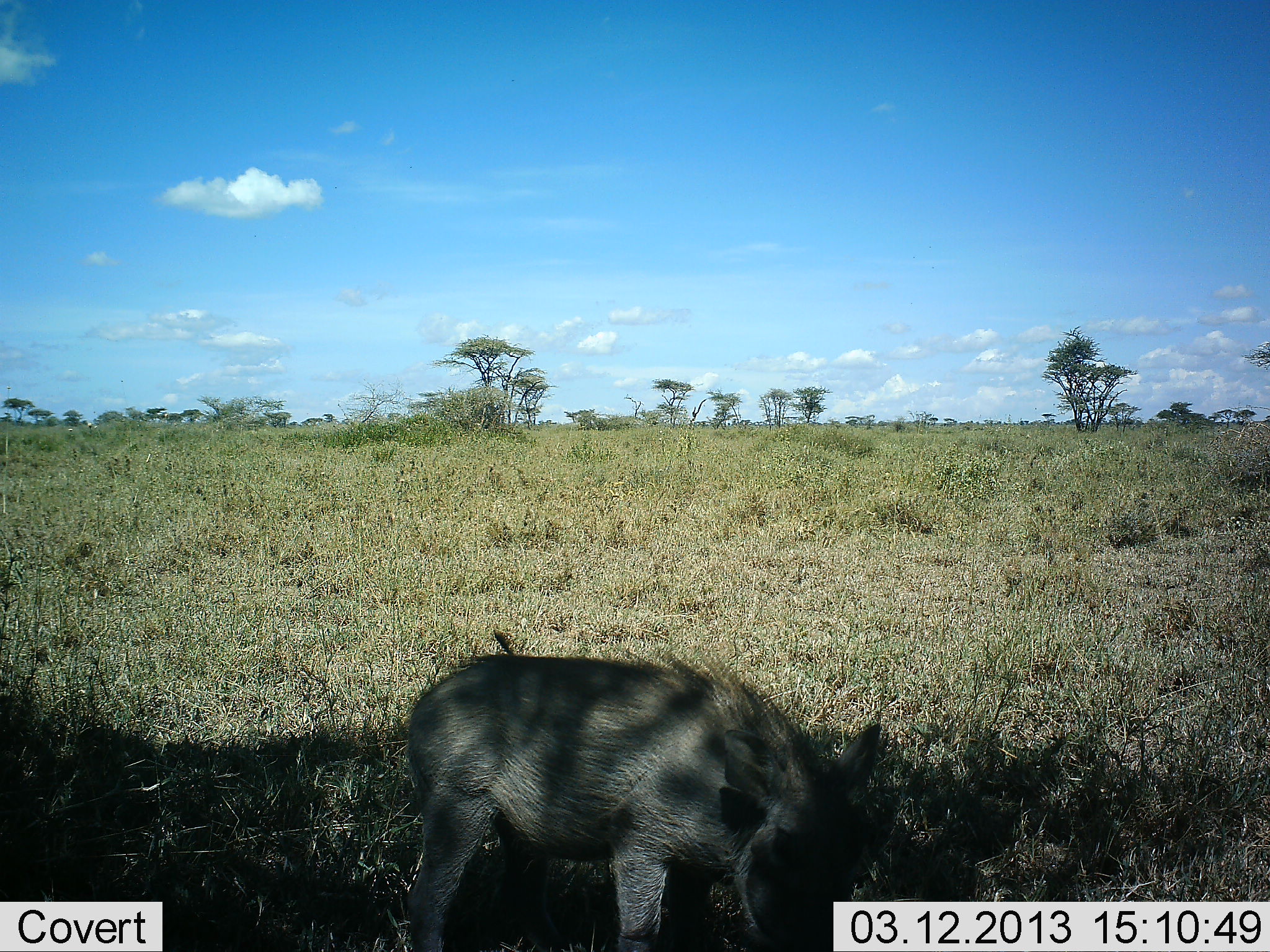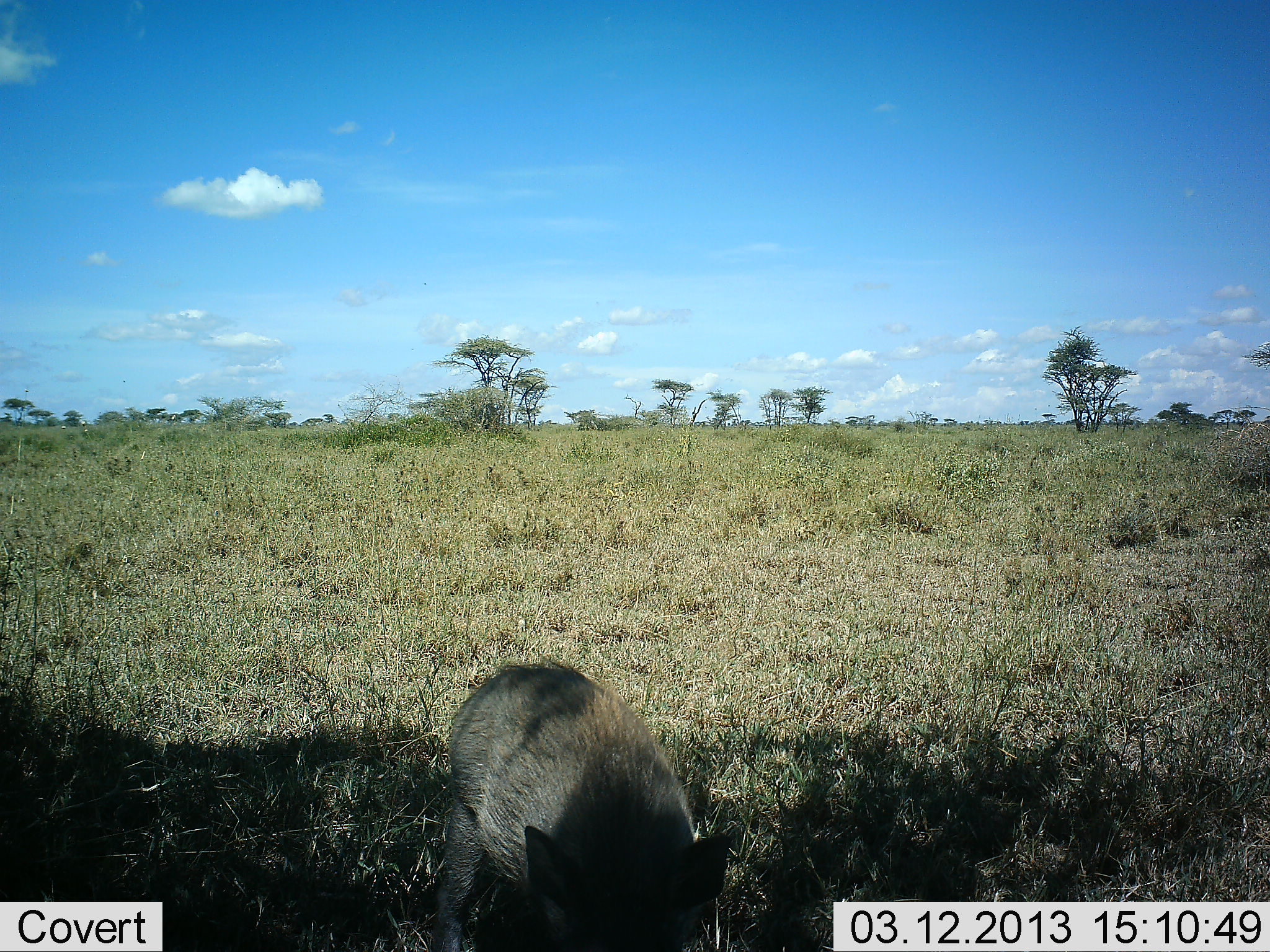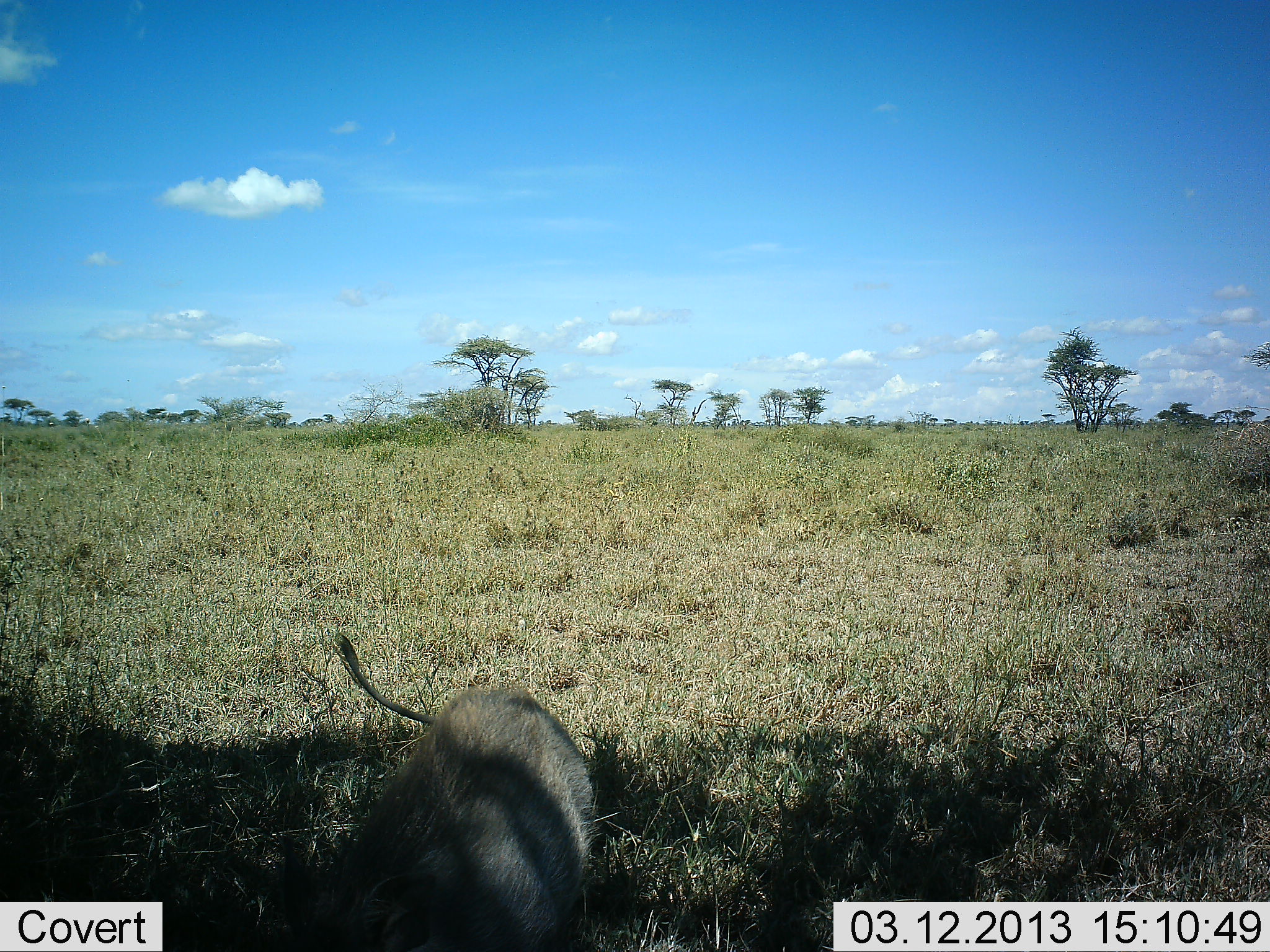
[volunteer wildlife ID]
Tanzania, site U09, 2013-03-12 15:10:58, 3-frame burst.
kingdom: Animalia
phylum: Chordata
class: Mammalia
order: Artiodactyla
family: Suidae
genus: Phacochoerus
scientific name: Phacochoerus africanus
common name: warthog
Warthog (Phacochoerus africanus), count 1. Behavior (volunteer vote fractions): standing 4%, resting 0%, moving 65%, interacting 0%. Young present (vote fraction): 12%. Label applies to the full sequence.